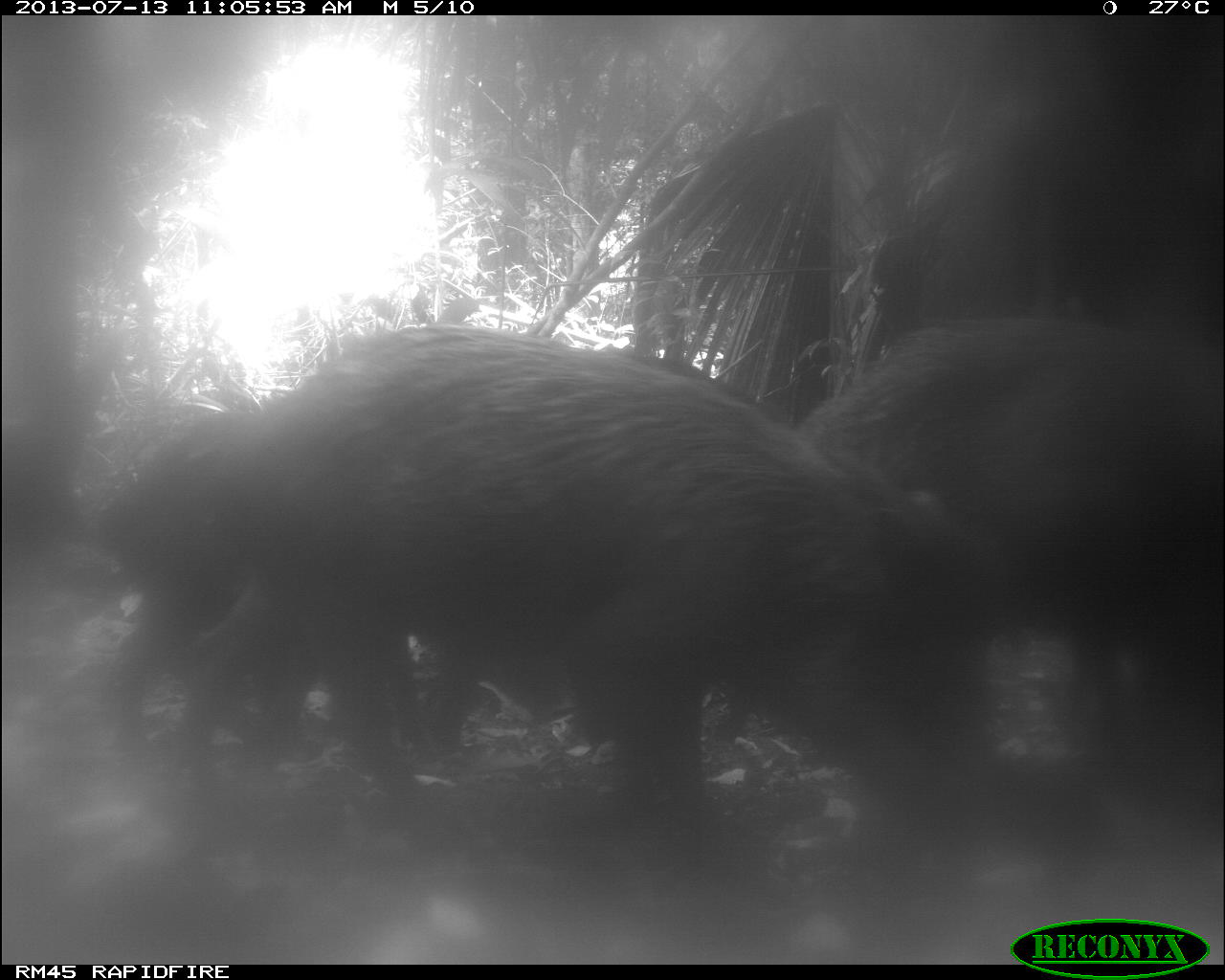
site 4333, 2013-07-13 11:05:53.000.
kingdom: Animalia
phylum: Chordata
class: Mammalia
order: Artiodactyla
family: Tayassuidae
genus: Tayassu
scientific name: Tayassu pecari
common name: white-lipped peccary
Tayassu pecari (white-lipped peccary), count 4.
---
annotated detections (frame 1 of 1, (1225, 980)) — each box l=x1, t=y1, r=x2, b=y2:
tayassu pecari: l=169, t=323, r=1019, b=865; l=787, t=309, r=1225, b=752; l=88, t=402, r=577, b=778